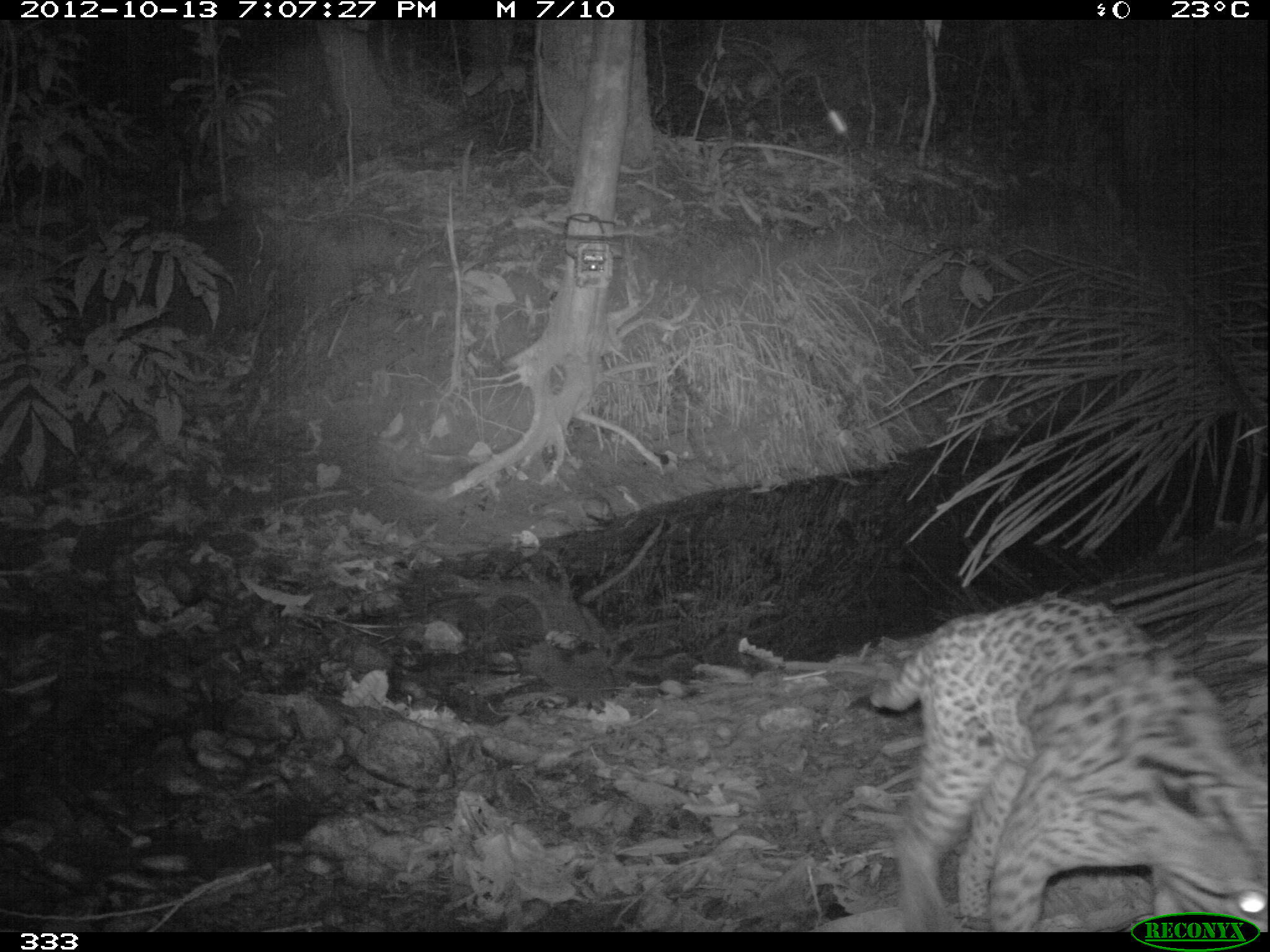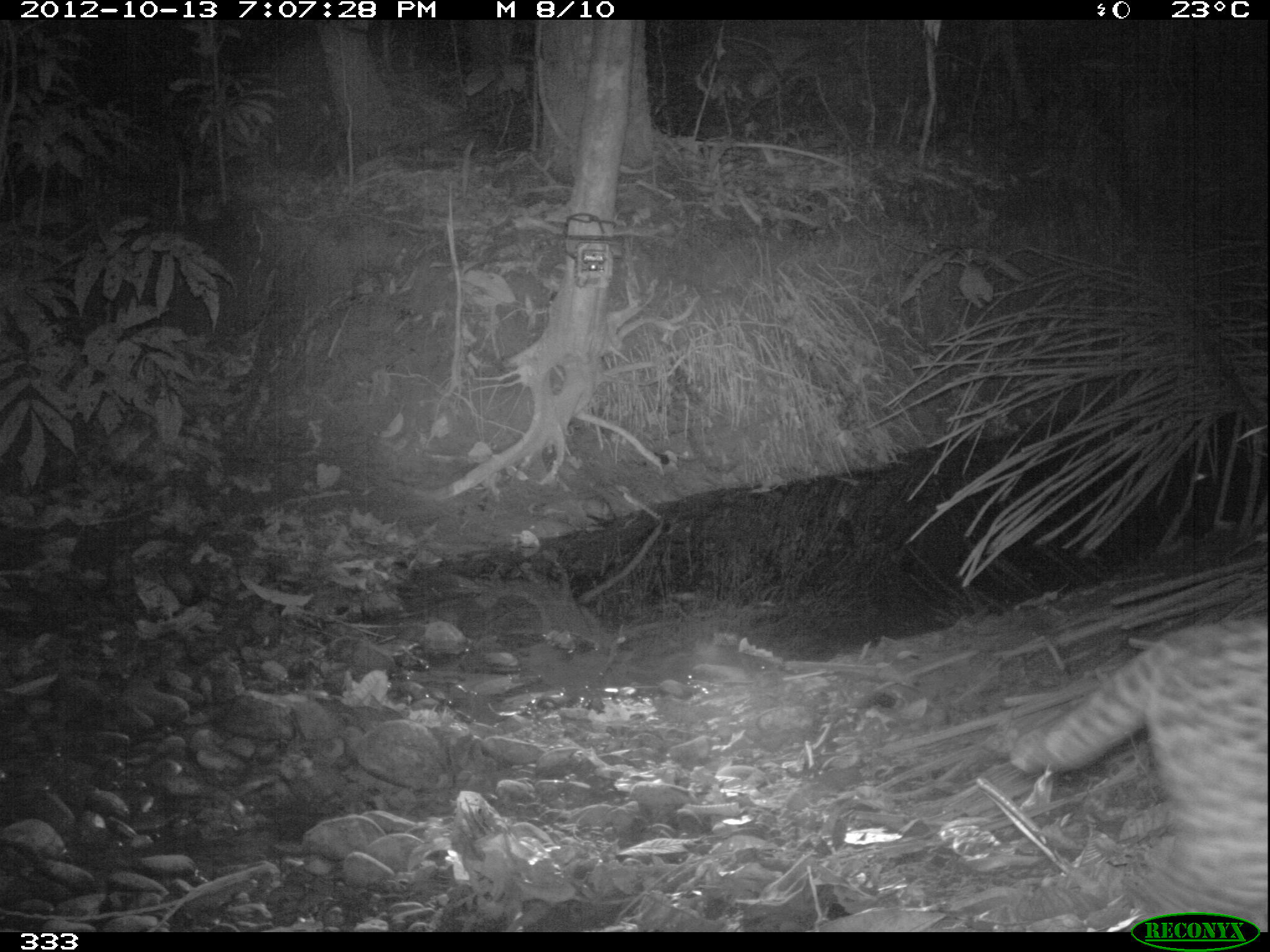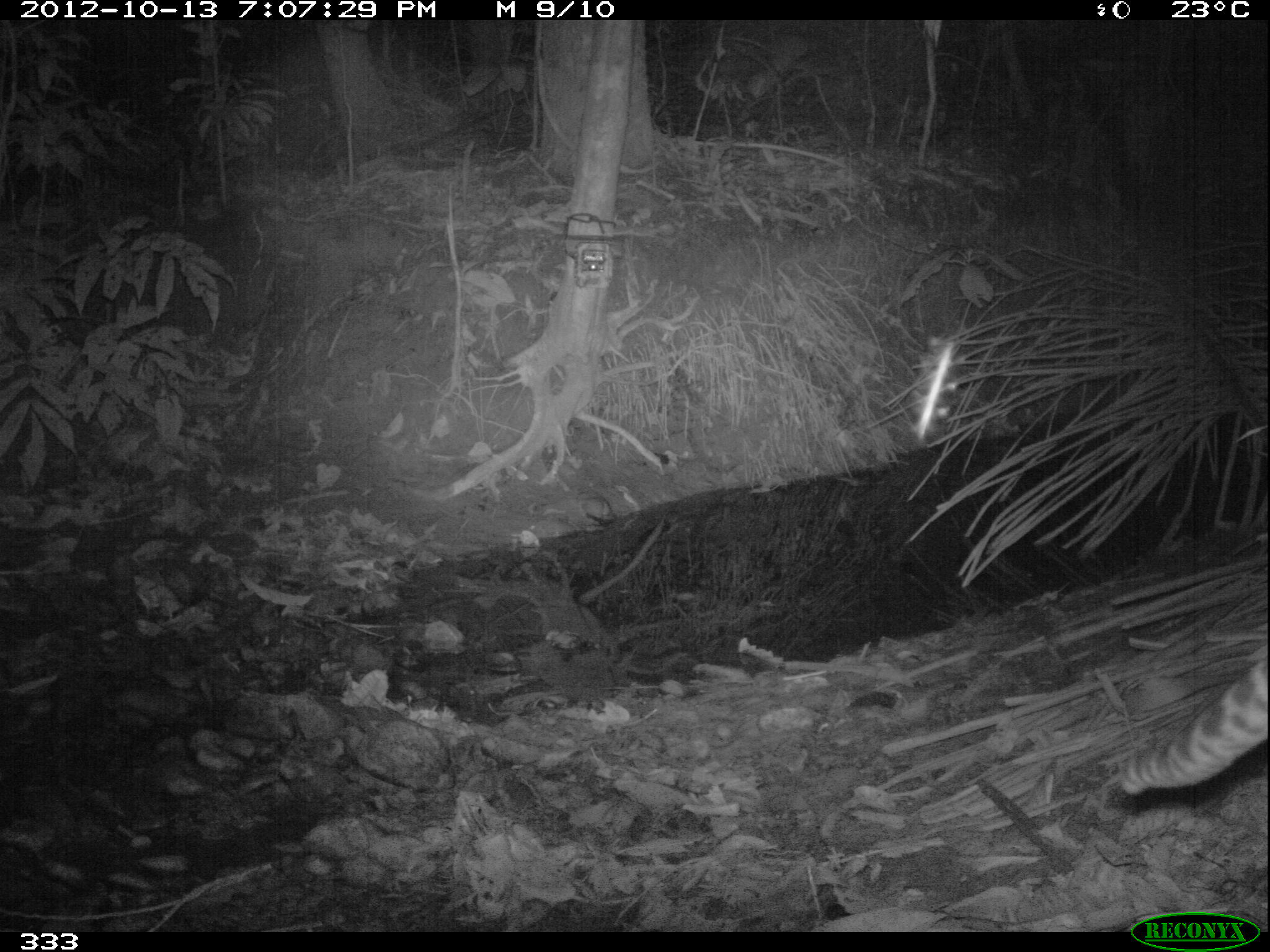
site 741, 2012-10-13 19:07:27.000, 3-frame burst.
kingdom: Animalia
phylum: Chordata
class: Mammalia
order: Carnivora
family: Felidae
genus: Leopardus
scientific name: Leopardus pardalis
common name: ocelot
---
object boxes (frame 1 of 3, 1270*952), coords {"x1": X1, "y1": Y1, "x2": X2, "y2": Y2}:
leopardus pardalis: {"x1": 868, "y1": 594, "x2": 1270, "y2": 931}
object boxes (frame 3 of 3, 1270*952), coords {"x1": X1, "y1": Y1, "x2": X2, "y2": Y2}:
leopardus pardalis: {"x1": 1113, "y1": 641, "x2": 1270, "y2": 792}